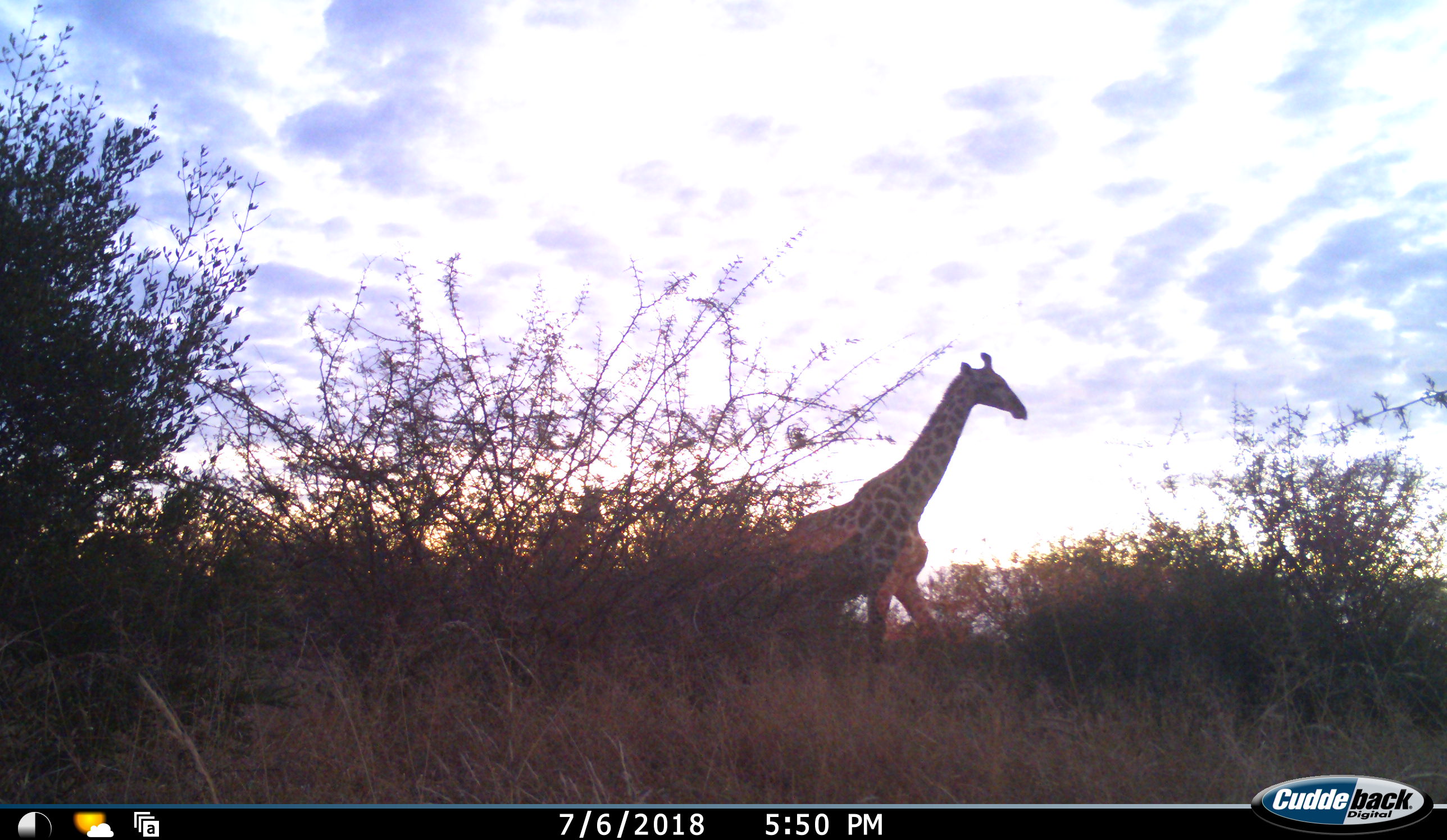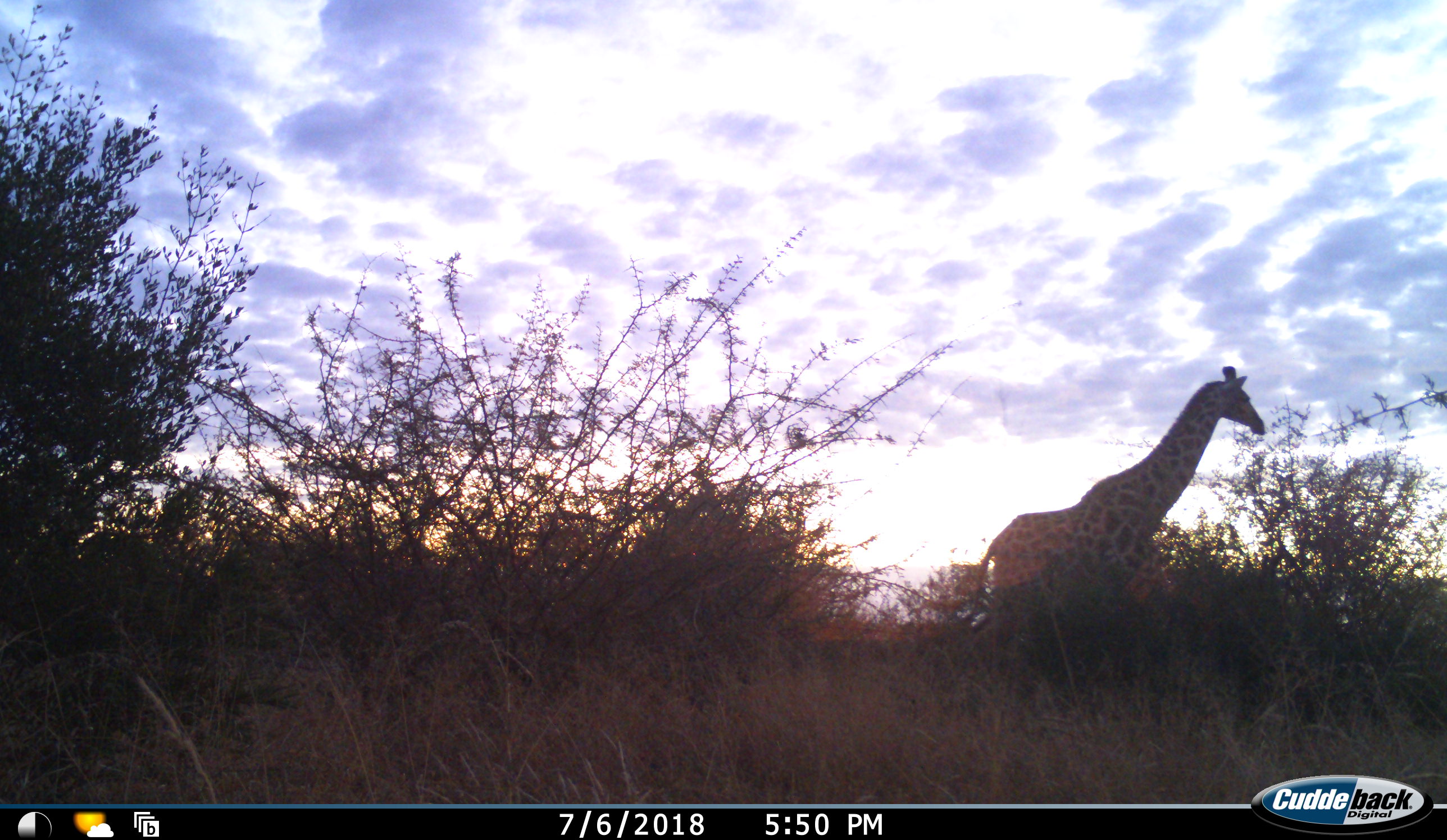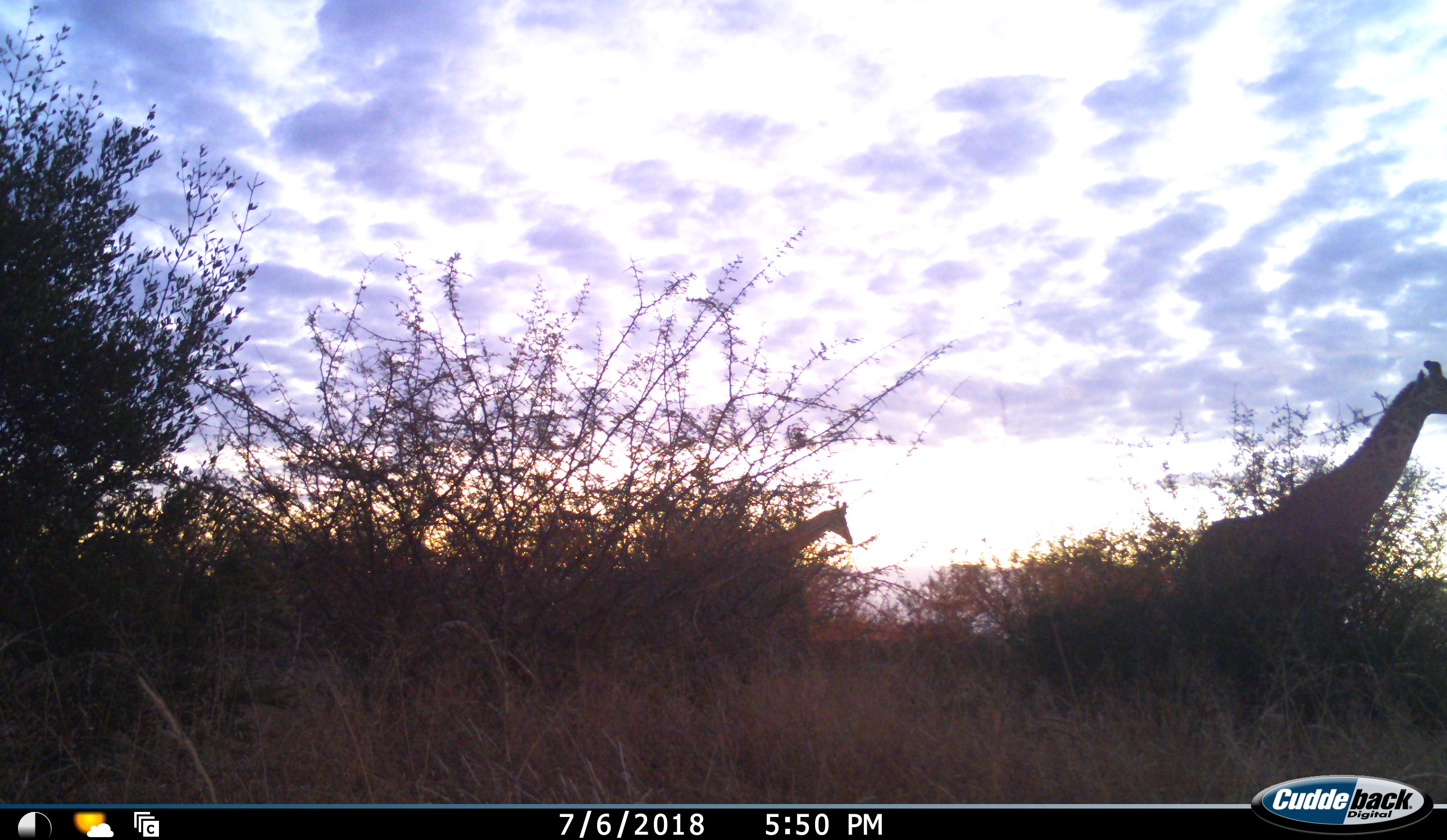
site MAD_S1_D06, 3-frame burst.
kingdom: Animalia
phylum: Chordata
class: Mammalia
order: Artiodactyla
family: Giraffidae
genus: Giraffa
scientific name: Giraffa camelopardalis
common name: giraffe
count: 2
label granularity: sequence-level